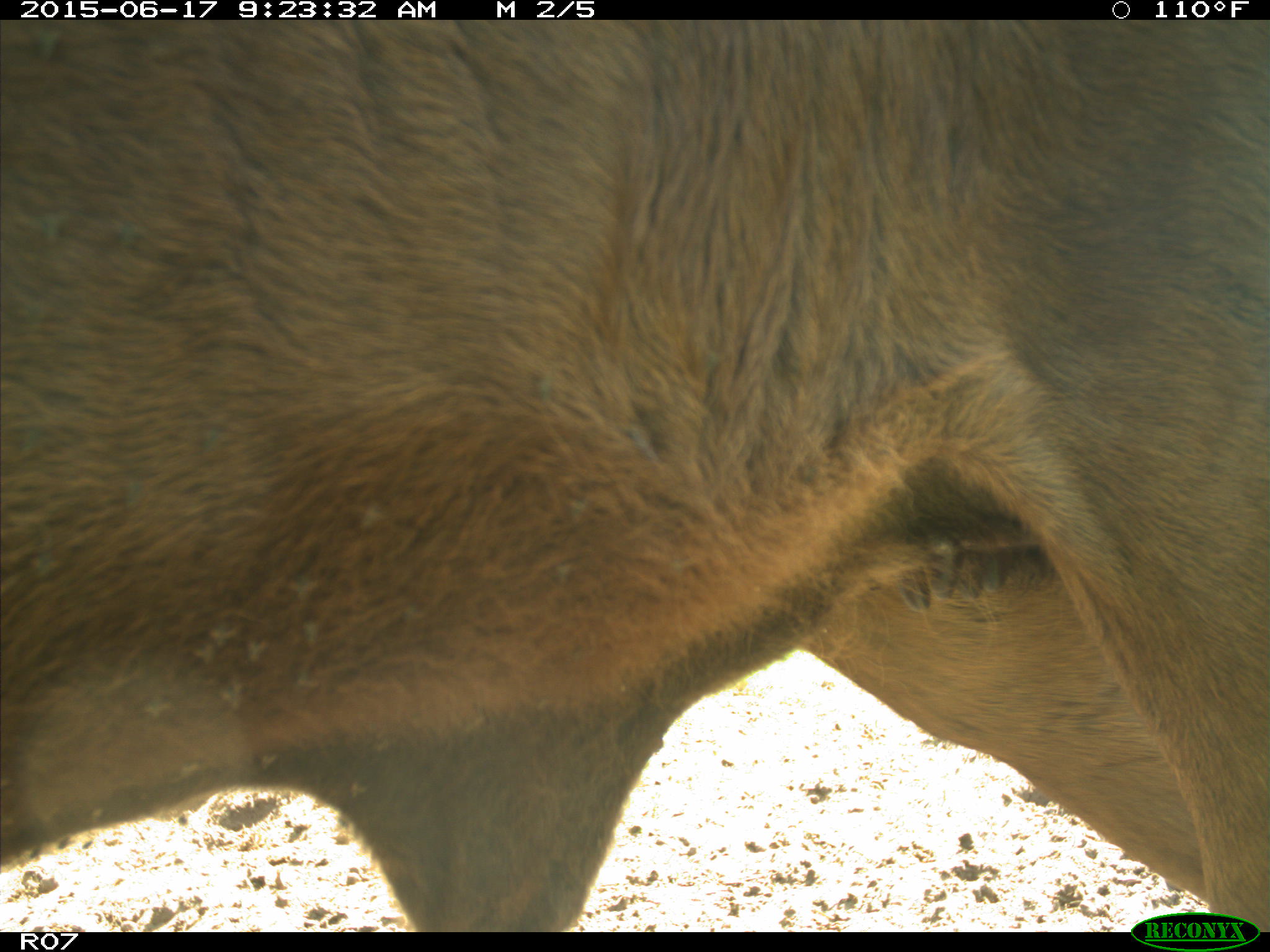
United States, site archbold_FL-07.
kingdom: Animalia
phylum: Chordata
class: Mammalia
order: Artiodactyla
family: Bovidae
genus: Bos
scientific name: Bos taurus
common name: domestic cow